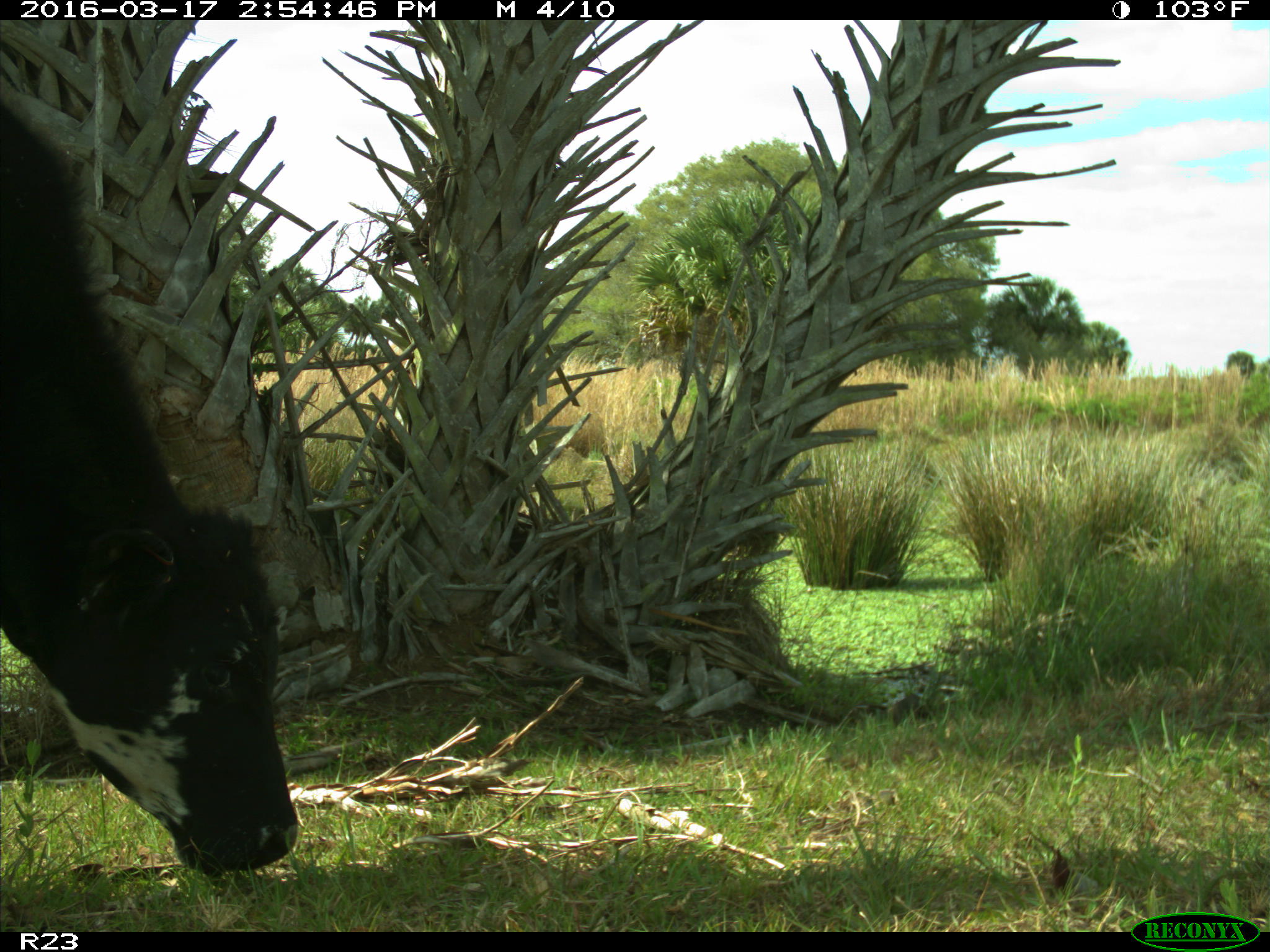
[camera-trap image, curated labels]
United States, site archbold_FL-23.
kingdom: Animalia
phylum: Chordata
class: Mammalia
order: Artiodactyla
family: Bovidae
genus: Bos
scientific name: Bos taurus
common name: domestic cow